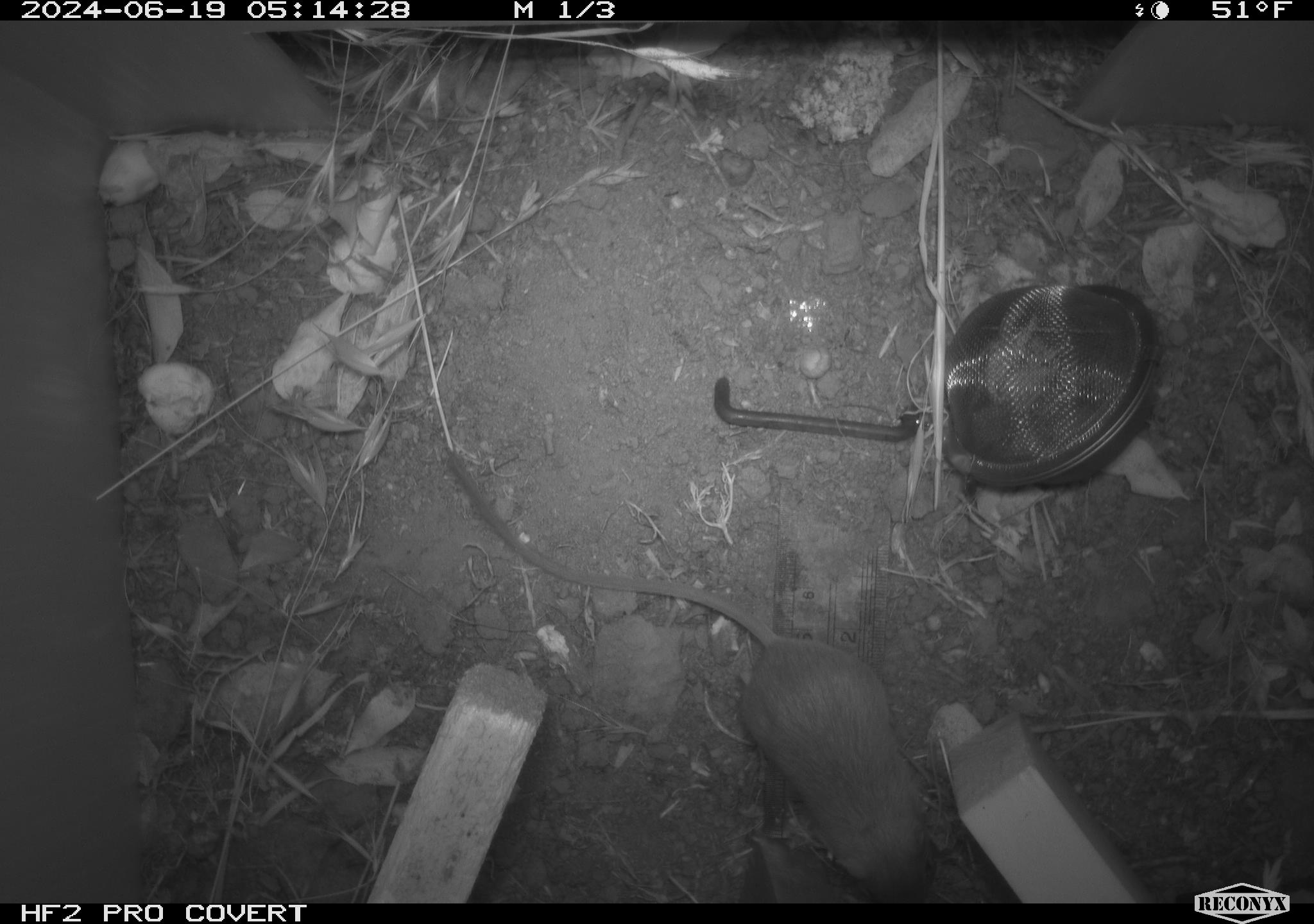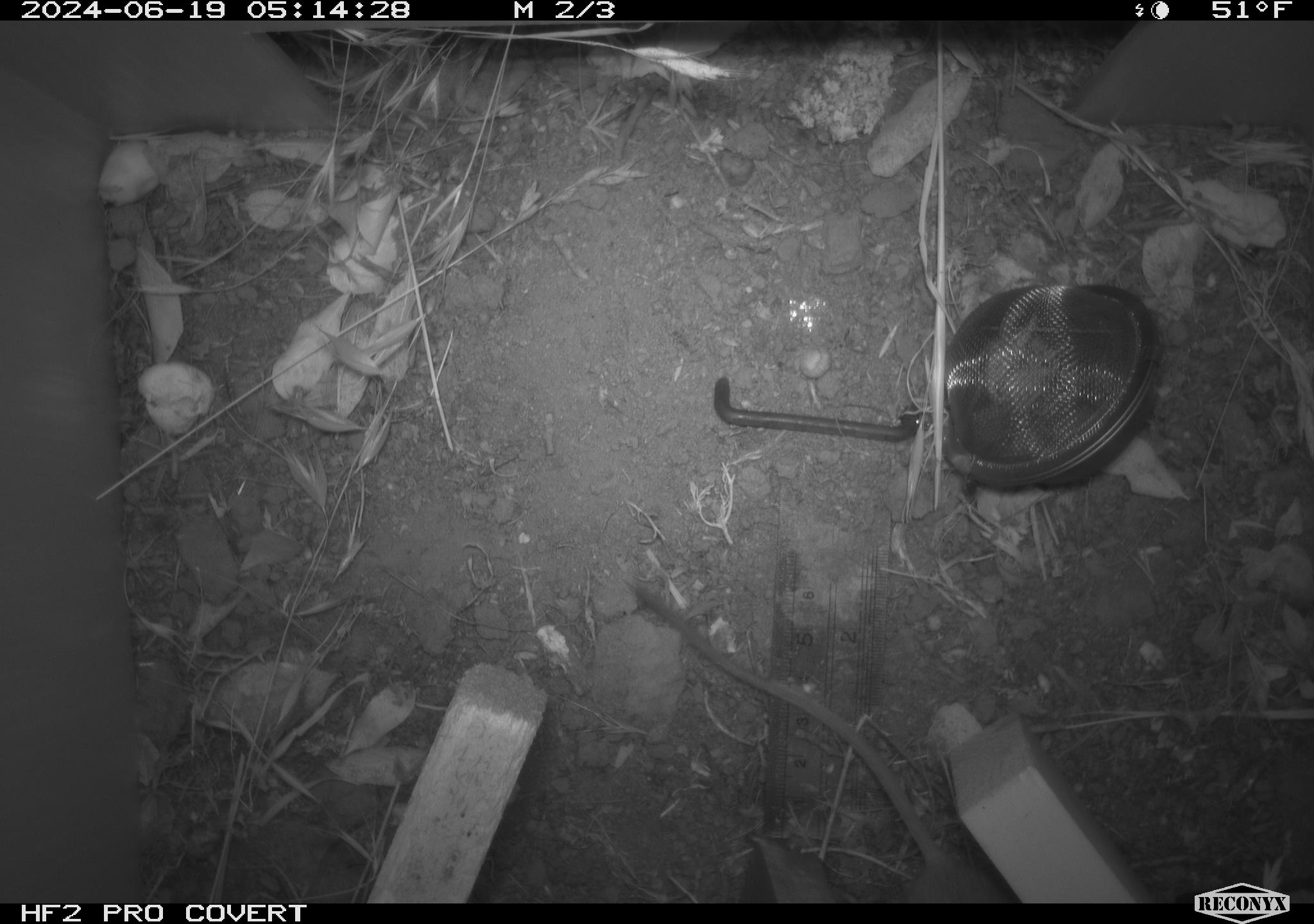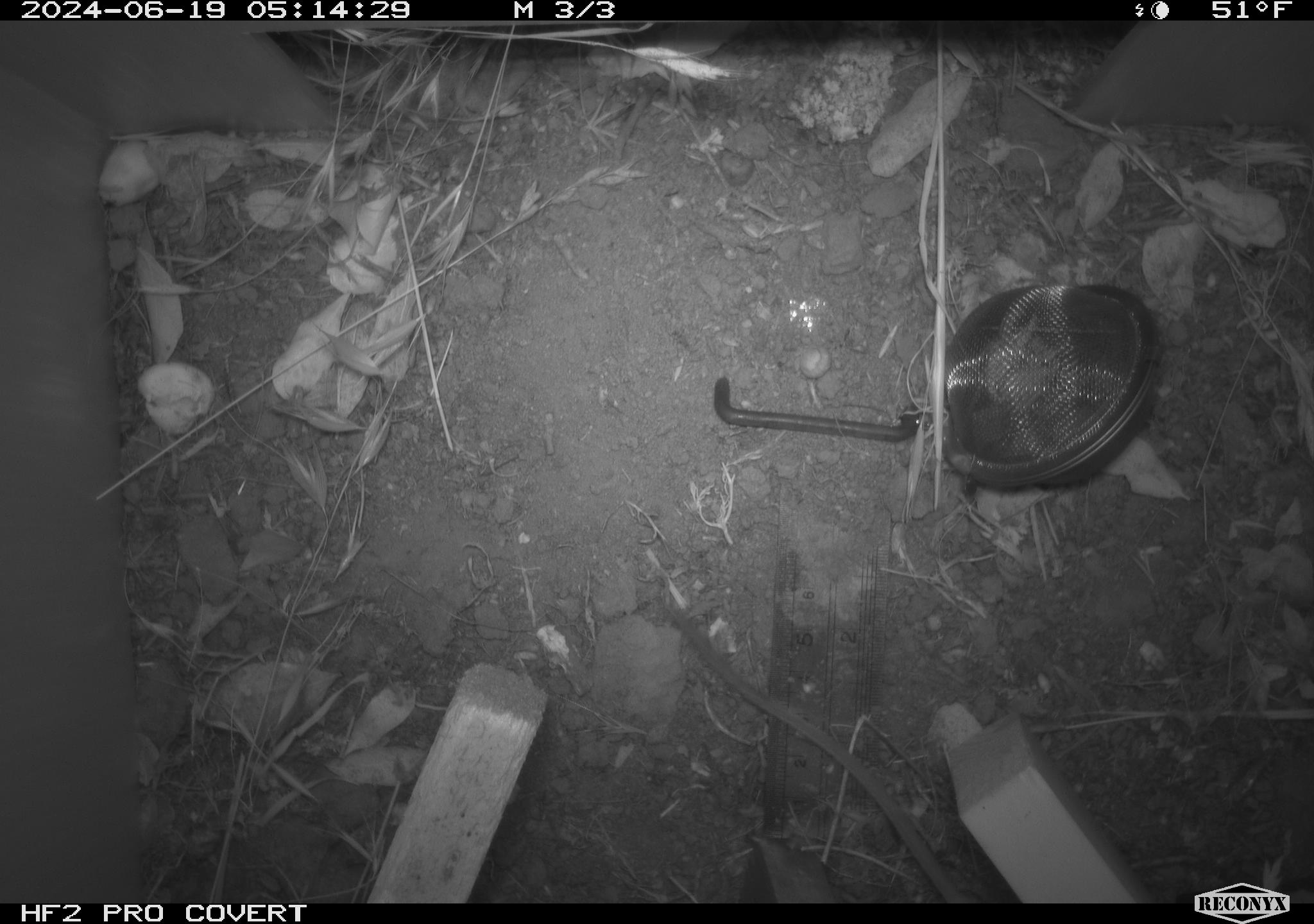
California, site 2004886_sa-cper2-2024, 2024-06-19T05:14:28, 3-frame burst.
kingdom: Animalia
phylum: Chordata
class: Mammalia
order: Rodentia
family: Heteromyidae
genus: Dipodomys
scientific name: Dipodomys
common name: kangaroo rats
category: dipodomys species